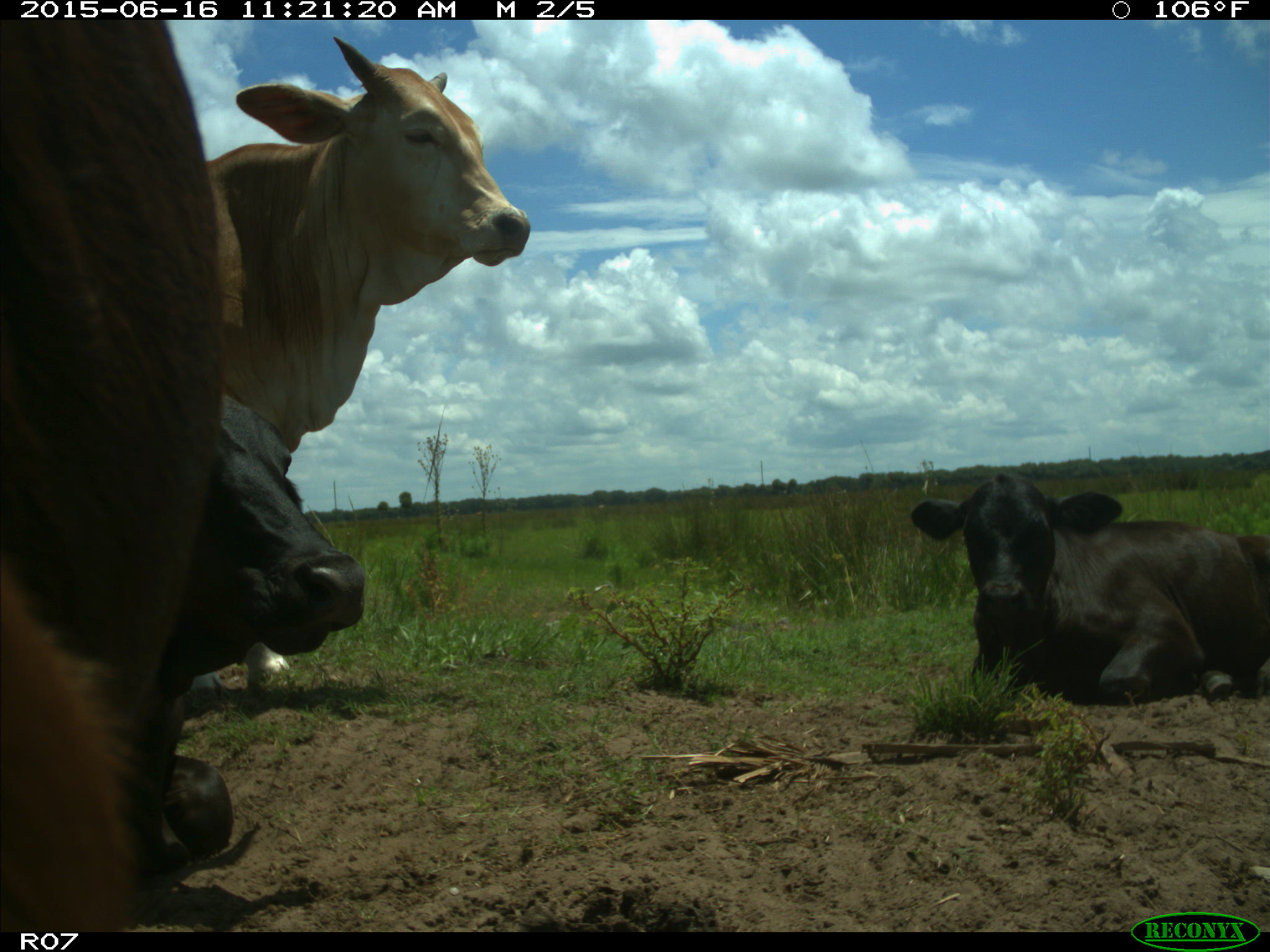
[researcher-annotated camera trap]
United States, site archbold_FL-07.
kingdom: Animalia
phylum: Chordata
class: Mammalia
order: Artiodactyla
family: Bovidae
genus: Bos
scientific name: Bos taurus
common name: domestic cow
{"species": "Bos taurus (domestic cow)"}